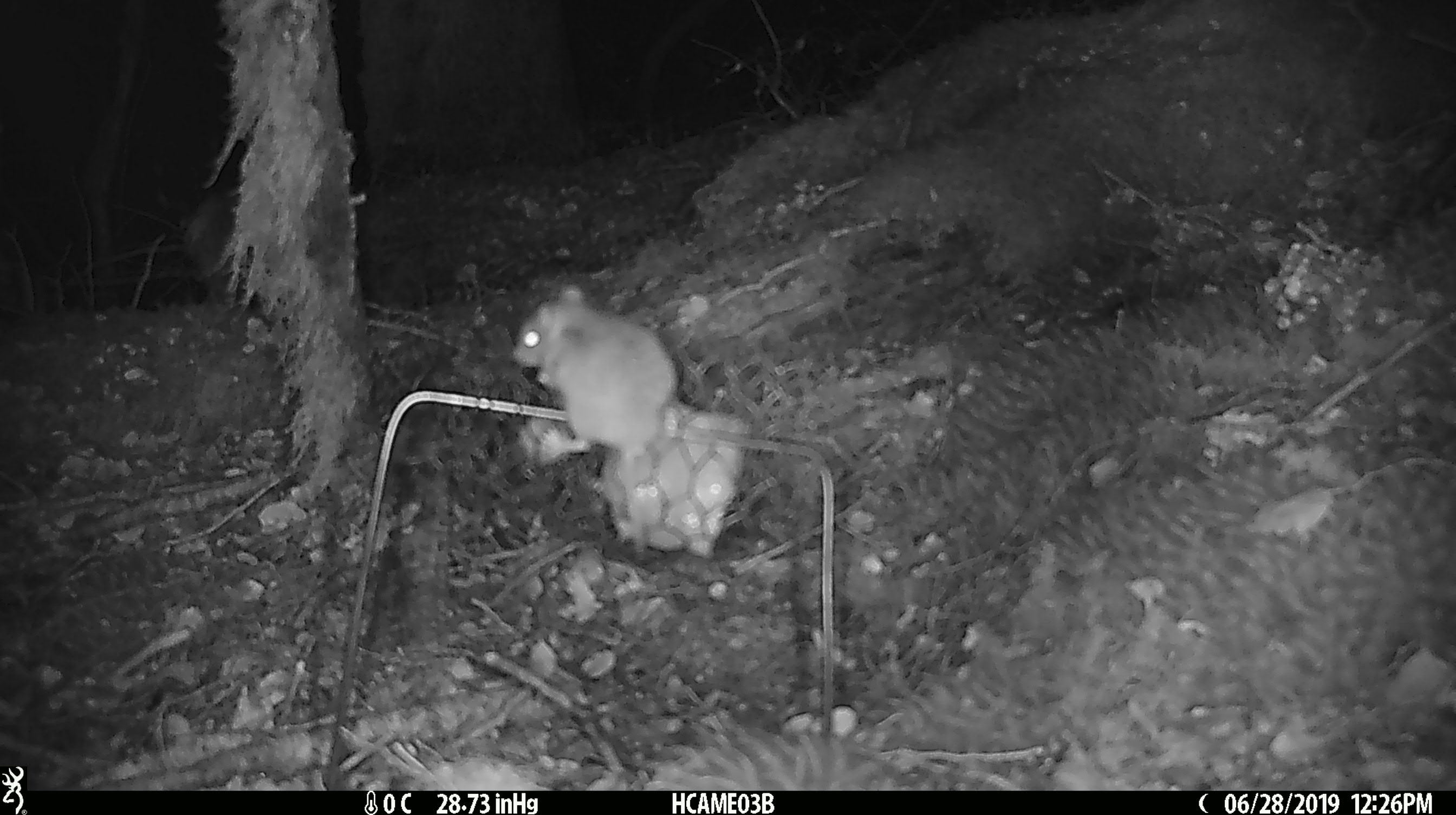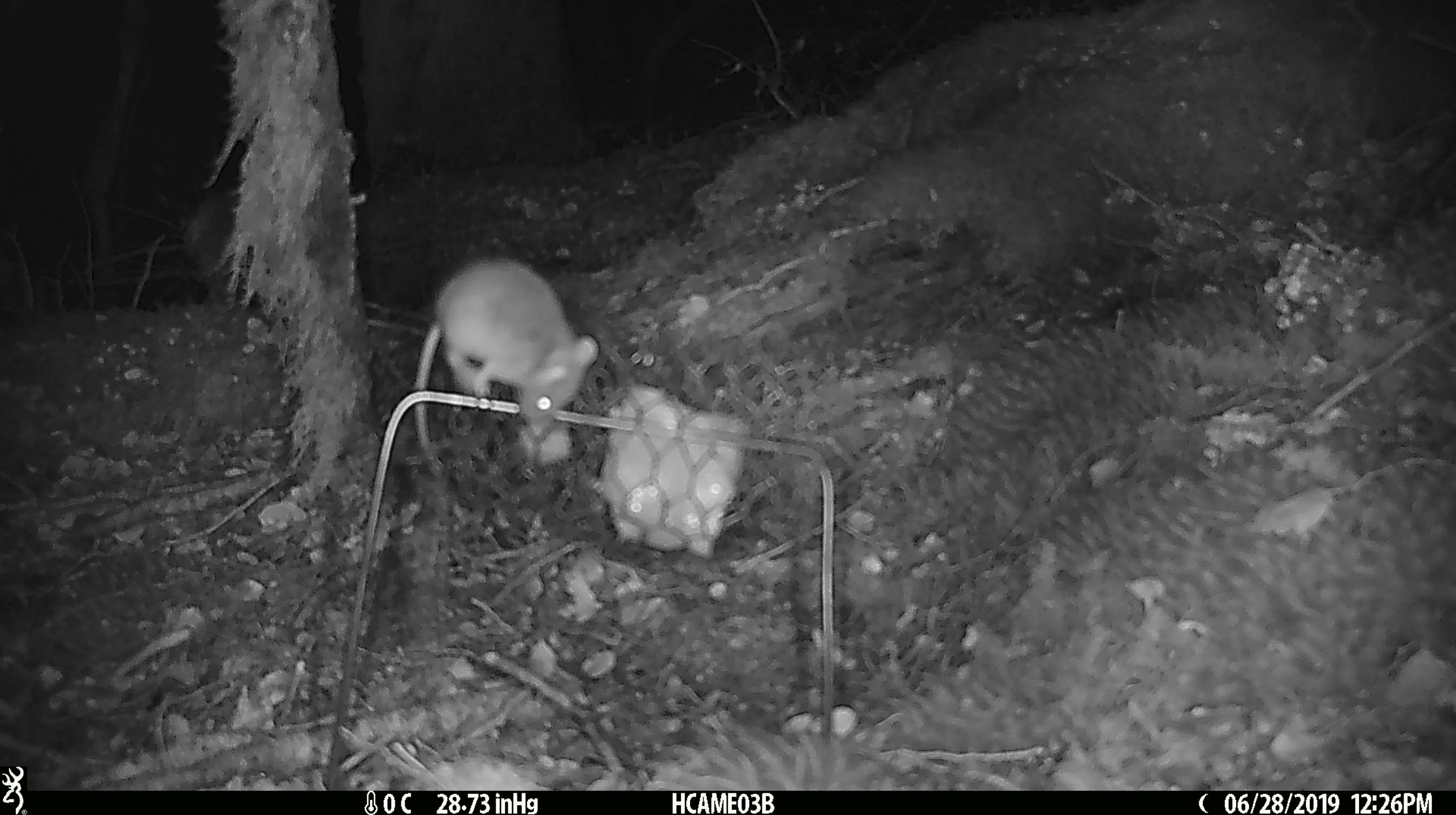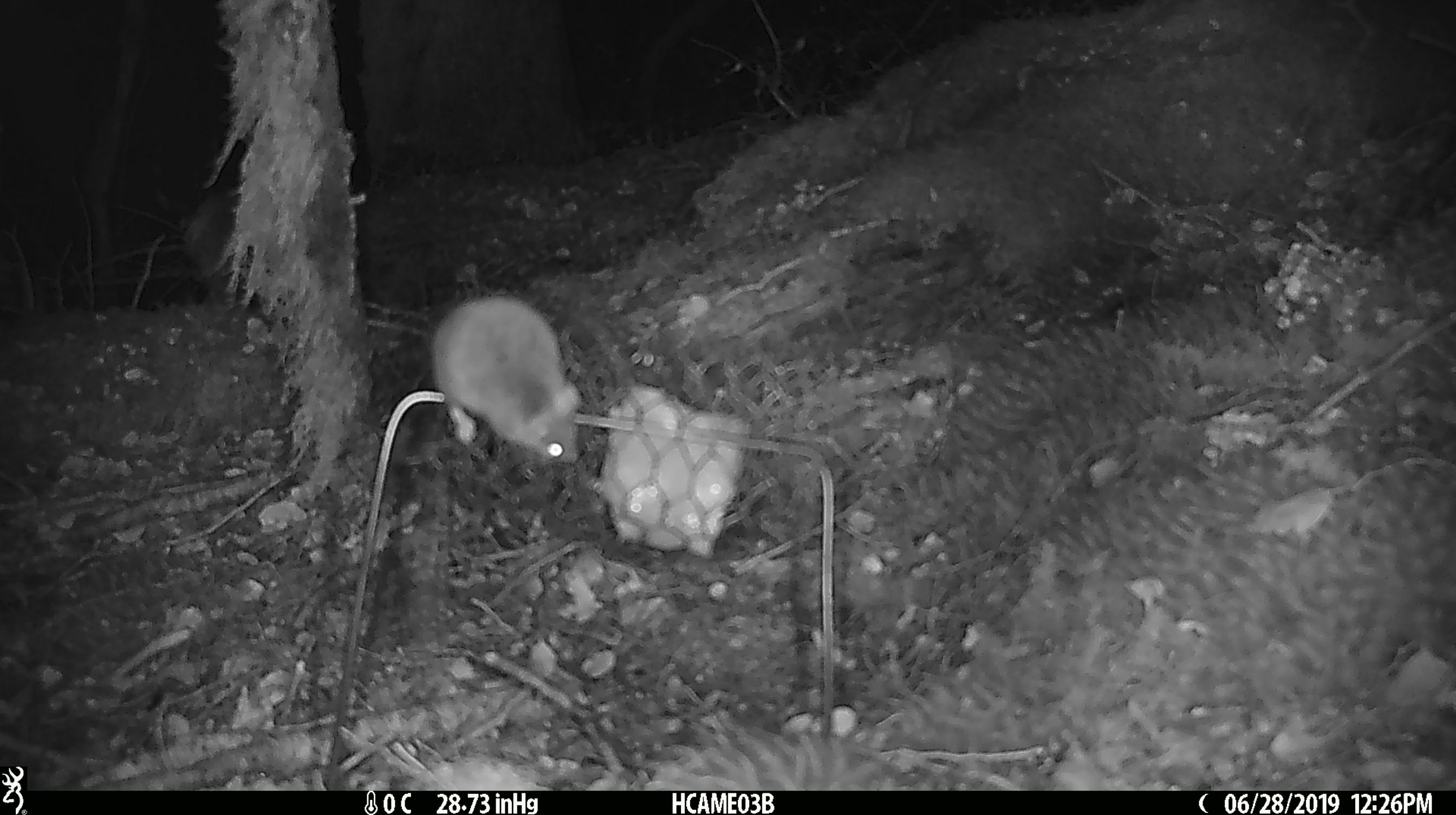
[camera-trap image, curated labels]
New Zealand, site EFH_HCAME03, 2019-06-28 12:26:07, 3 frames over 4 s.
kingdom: Animalia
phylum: Chordata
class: Mammalia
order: Rodentia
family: Muridae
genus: Mus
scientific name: Mus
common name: mouse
Mouse (Mus).